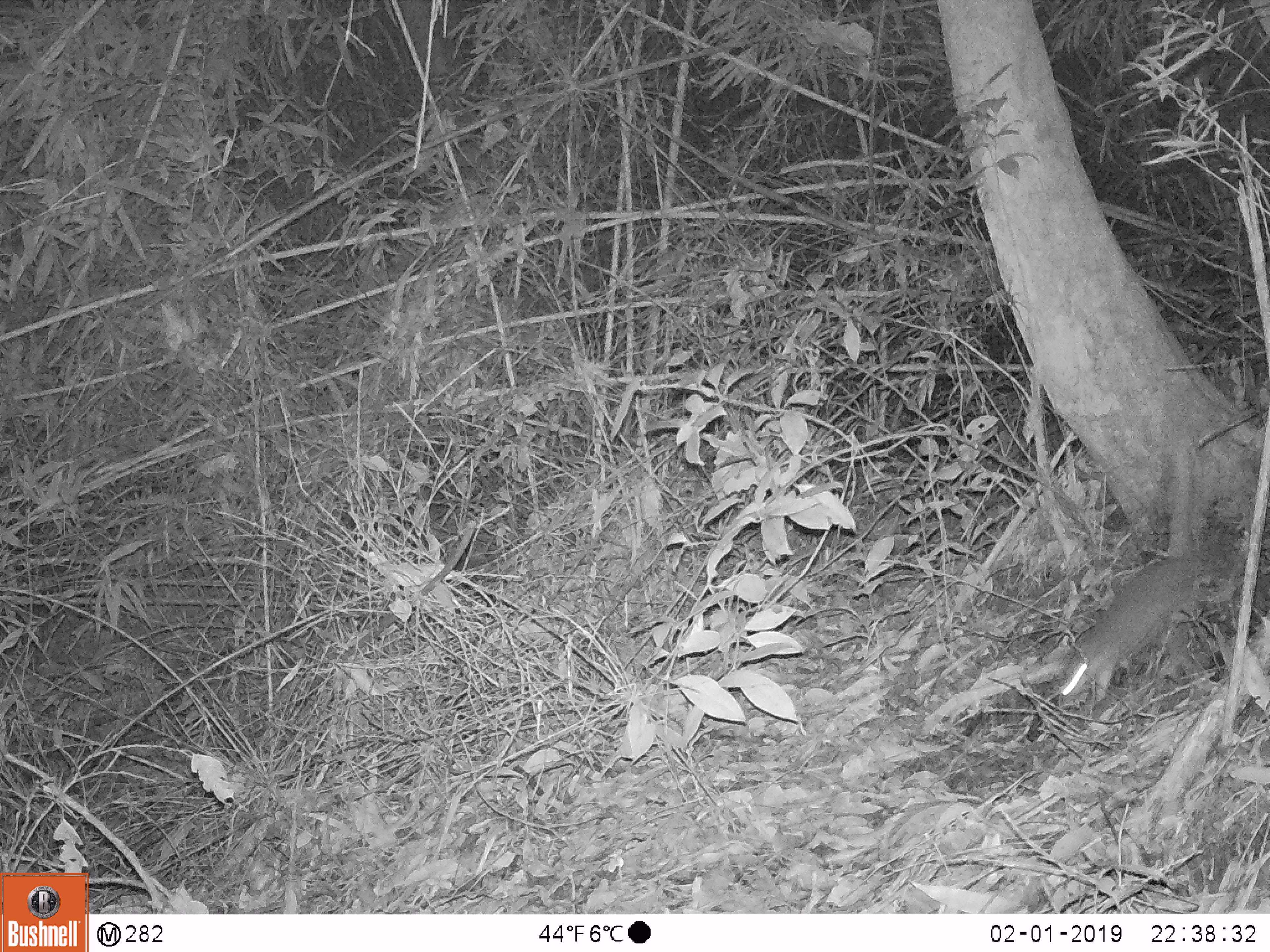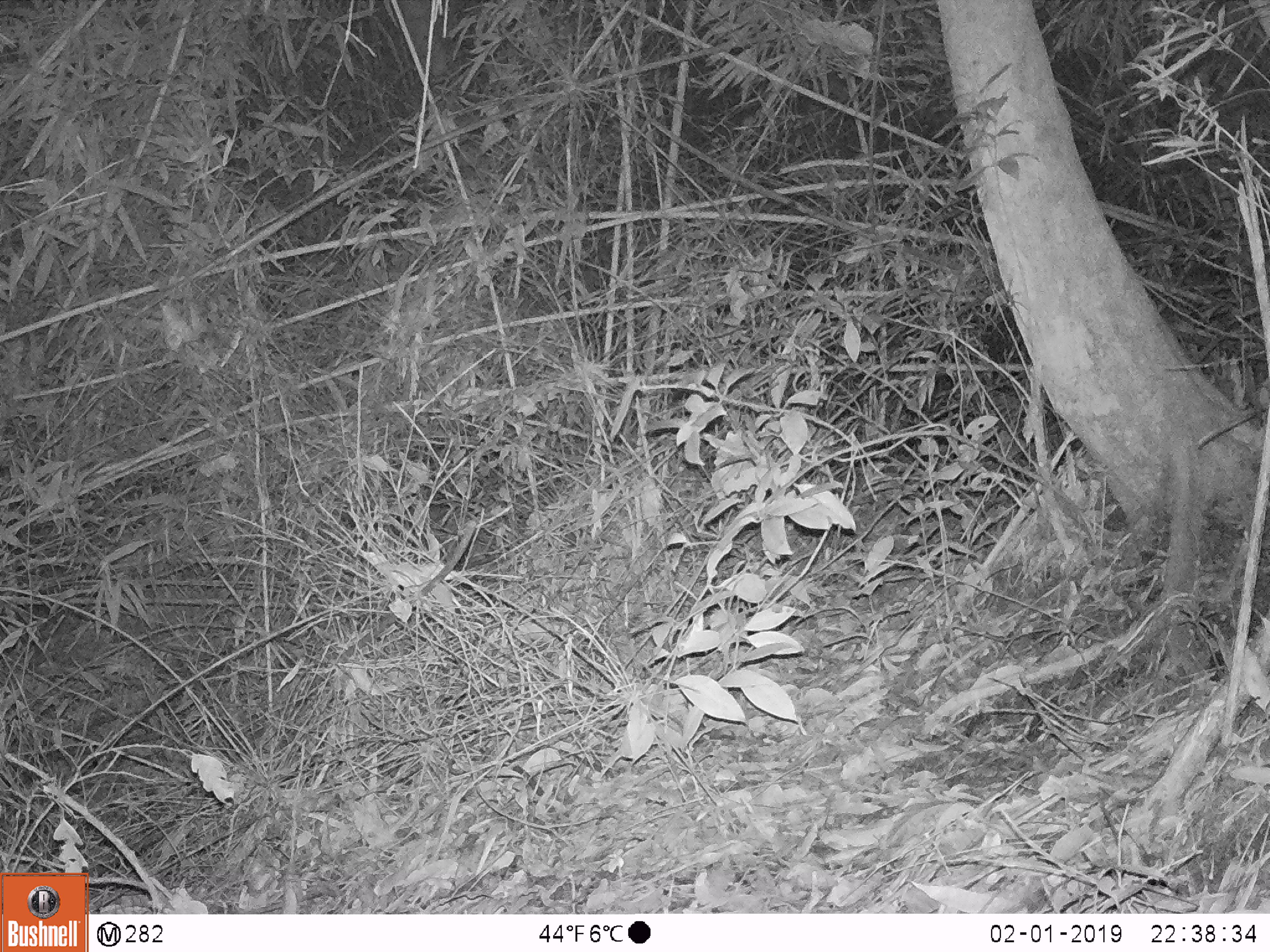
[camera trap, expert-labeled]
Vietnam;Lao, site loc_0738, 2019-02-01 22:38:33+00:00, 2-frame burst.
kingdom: Animalia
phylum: Chordata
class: Mammalia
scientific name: Mammalia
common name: mammal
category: unidentified small mammal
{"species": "unidentified small mammal (mammal) (Mammalia)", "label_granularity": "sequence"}